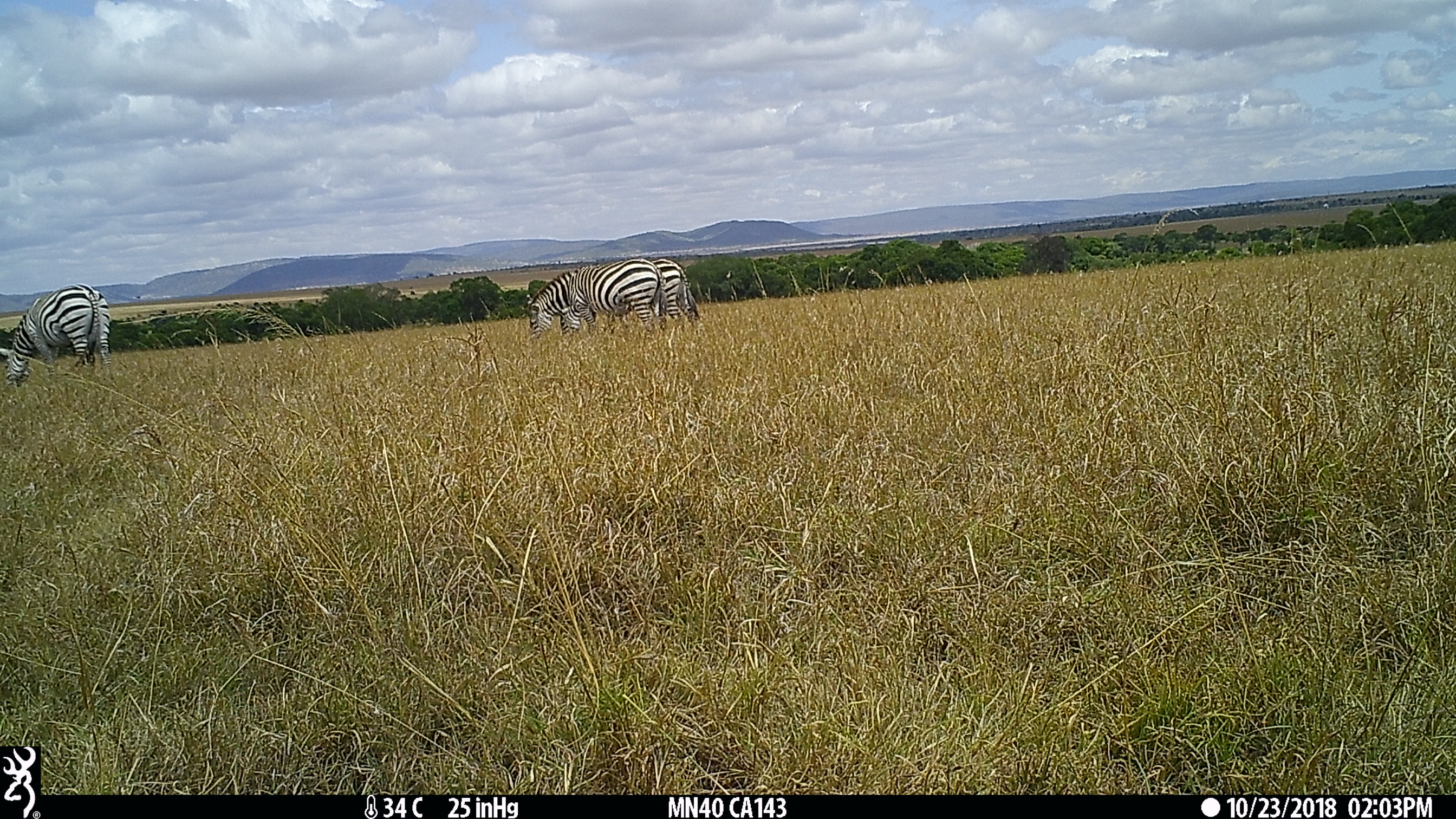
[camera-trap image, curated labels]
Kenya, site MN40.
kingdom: Animalia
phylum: Chordata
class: Mammalia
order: Perissodactyla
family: Equidae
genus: Equus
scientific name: Equus quagga burchellii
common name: burchell's zebra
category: zebra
Zebra (burchell's zebra) (Equus quagga burchellii).